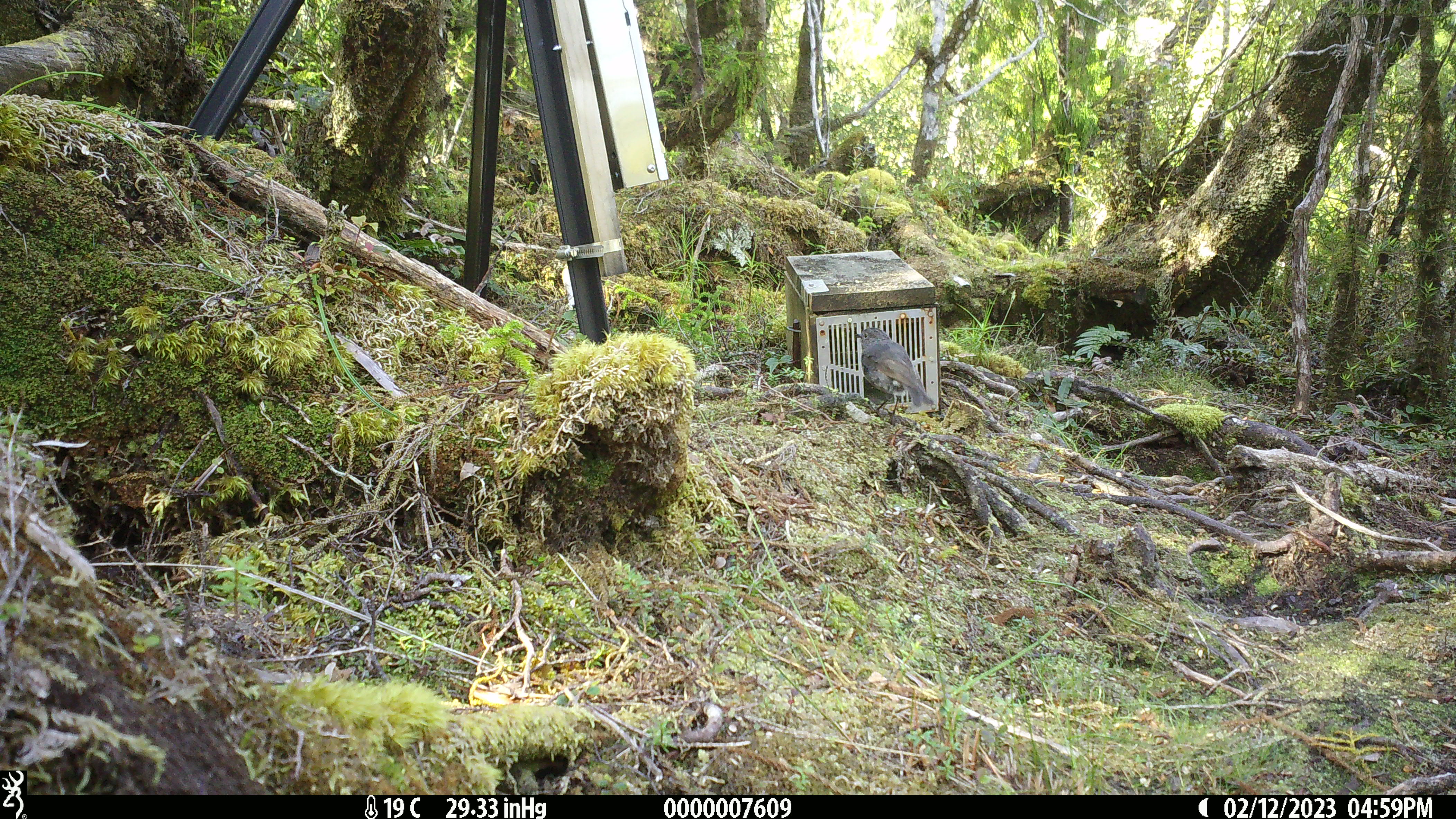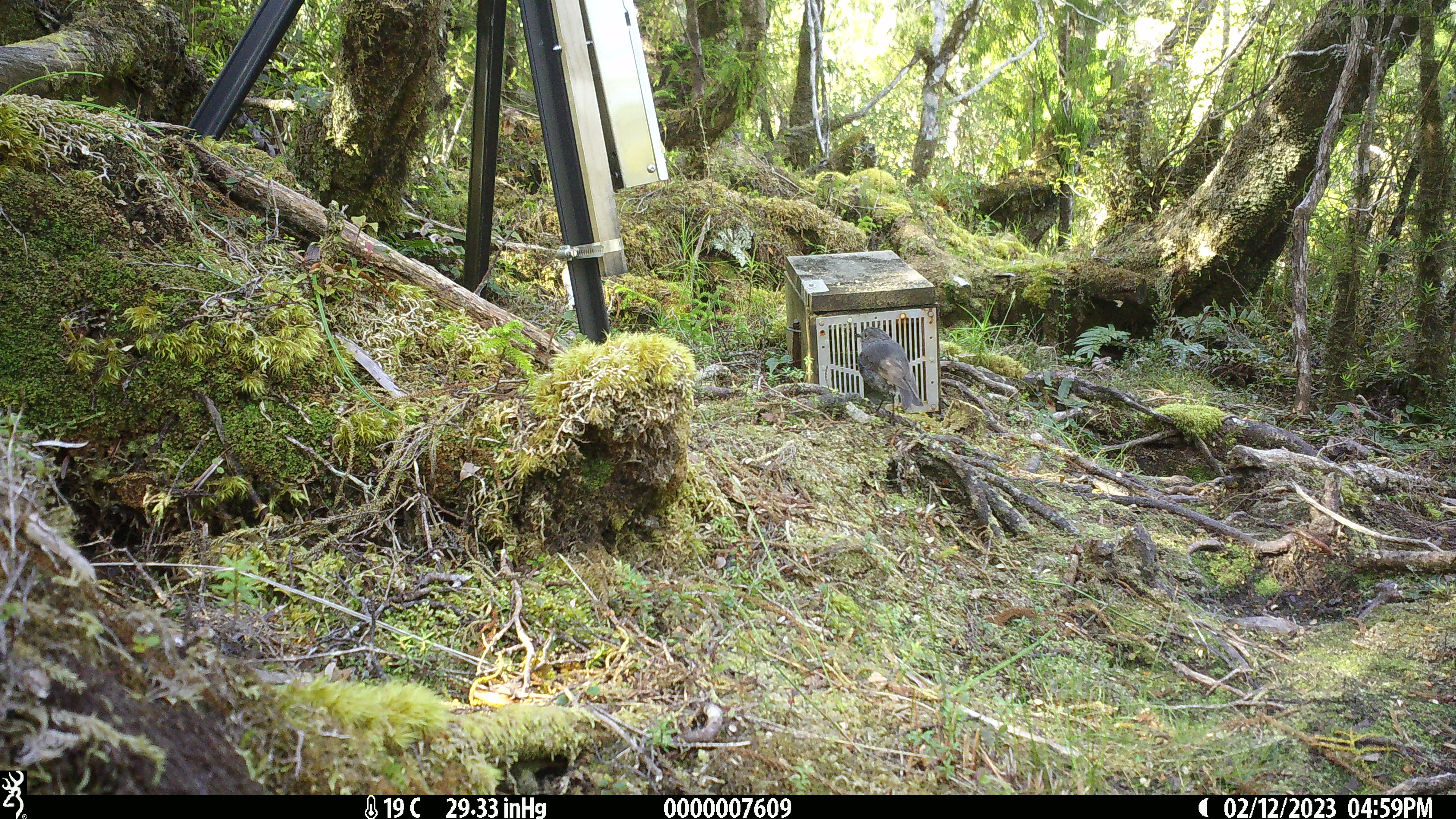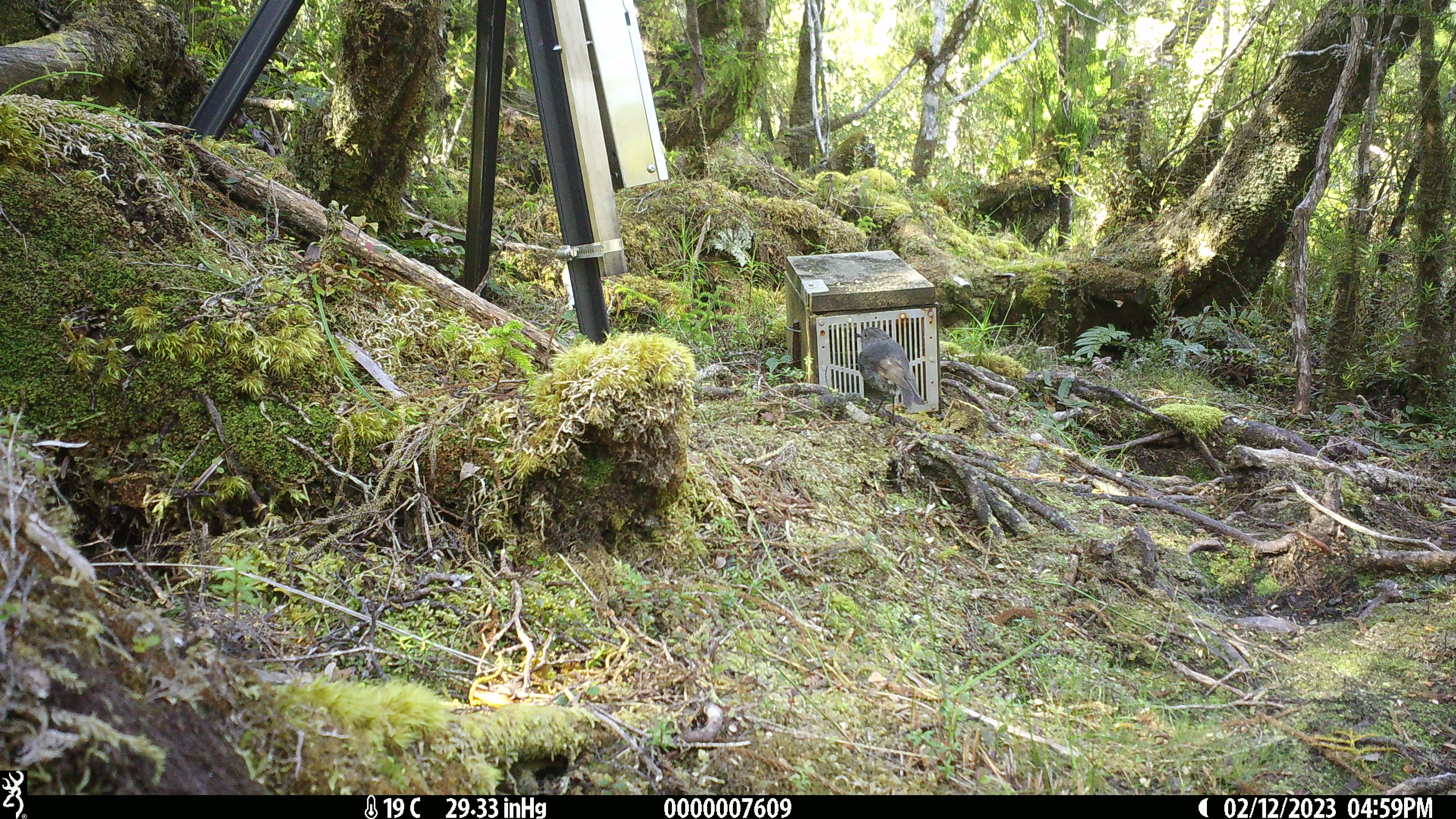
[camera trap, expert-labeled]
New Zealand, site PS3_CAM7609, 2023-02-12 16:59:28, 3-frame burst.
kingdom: Animalia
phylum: Chordata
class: Aves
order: Passeriformes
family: Petroicidae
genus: Petroica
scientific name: Petroica australis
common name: new zealand robin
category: robin